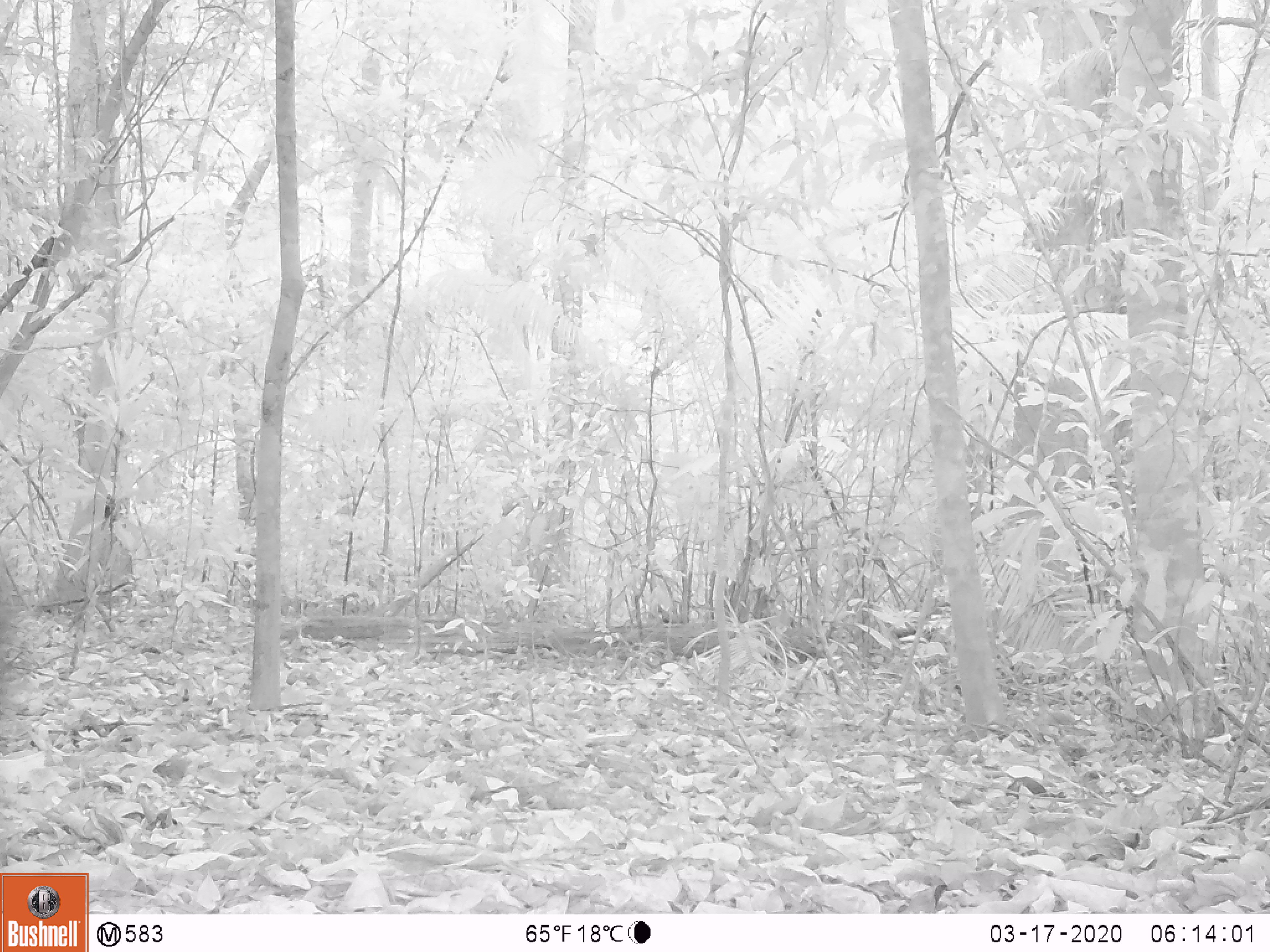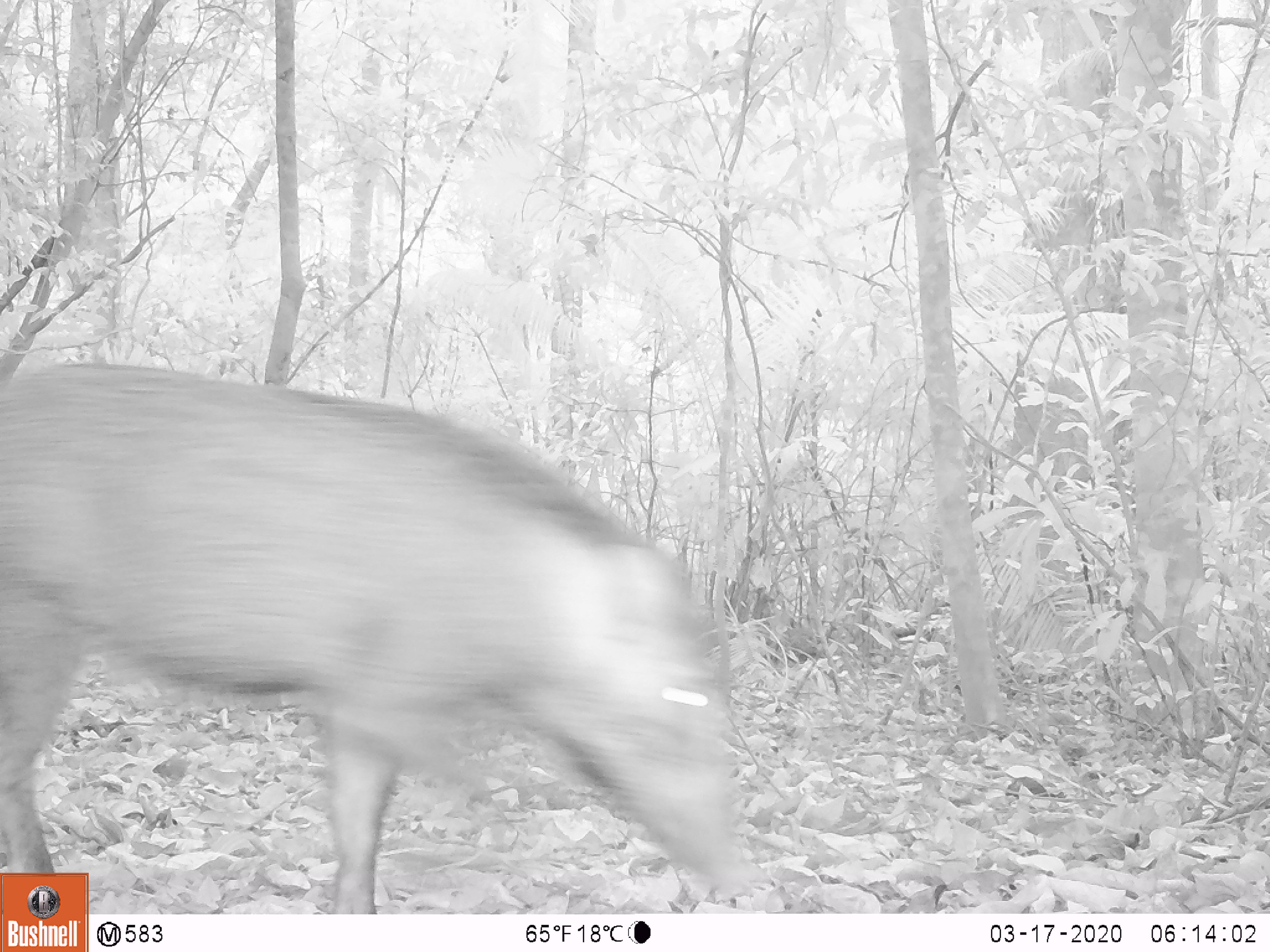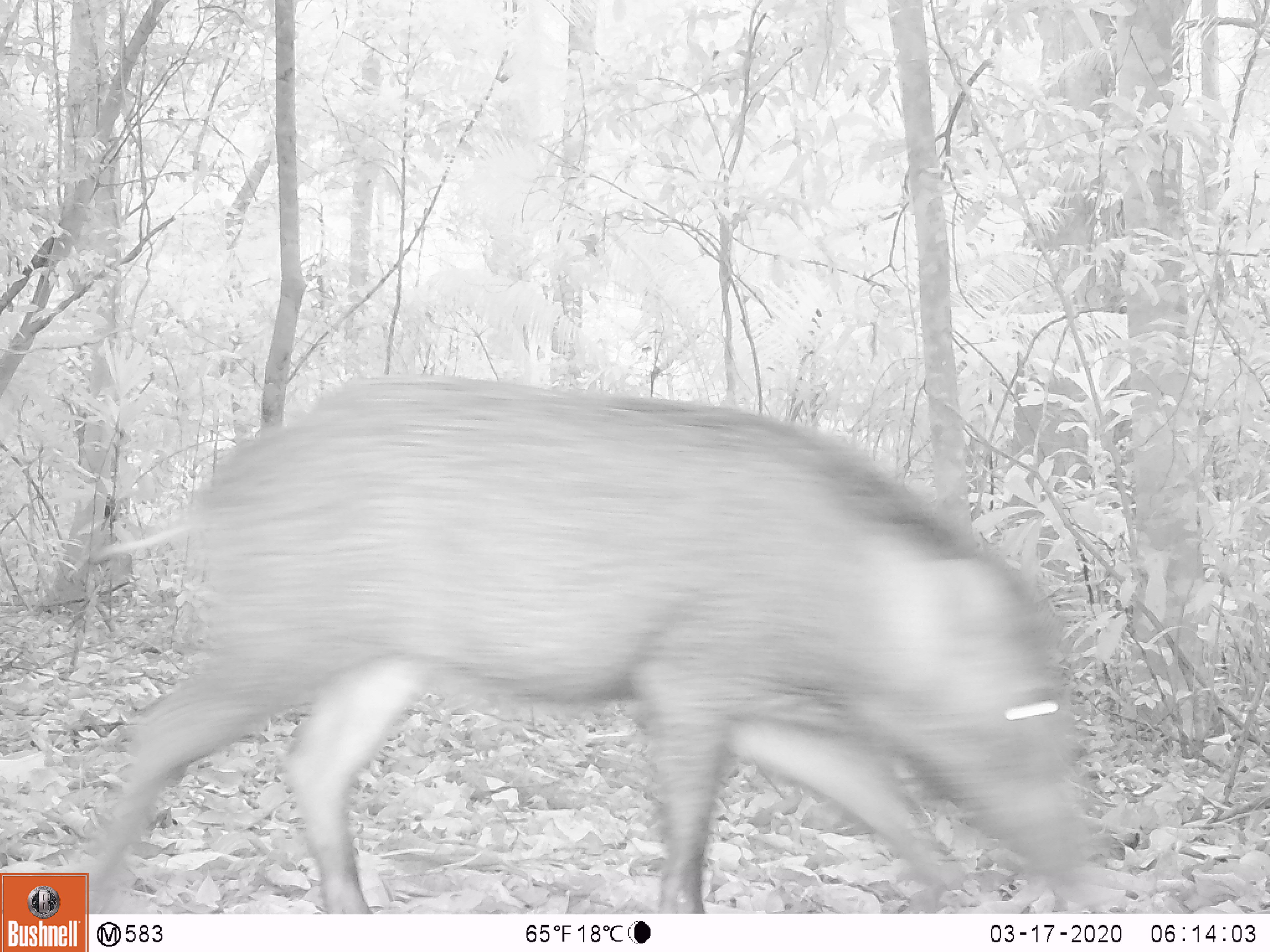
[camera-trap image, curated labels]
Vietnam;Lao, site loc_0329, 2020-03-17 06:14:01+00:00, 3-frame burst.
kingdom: Animalia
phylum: Chordata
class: Mammalia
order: Artiodactyla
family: Suidae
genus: Sus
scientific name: Sus scrofa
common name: eurasian wild pig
Eurasian wild pig (Sus scrofa). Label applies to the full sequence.